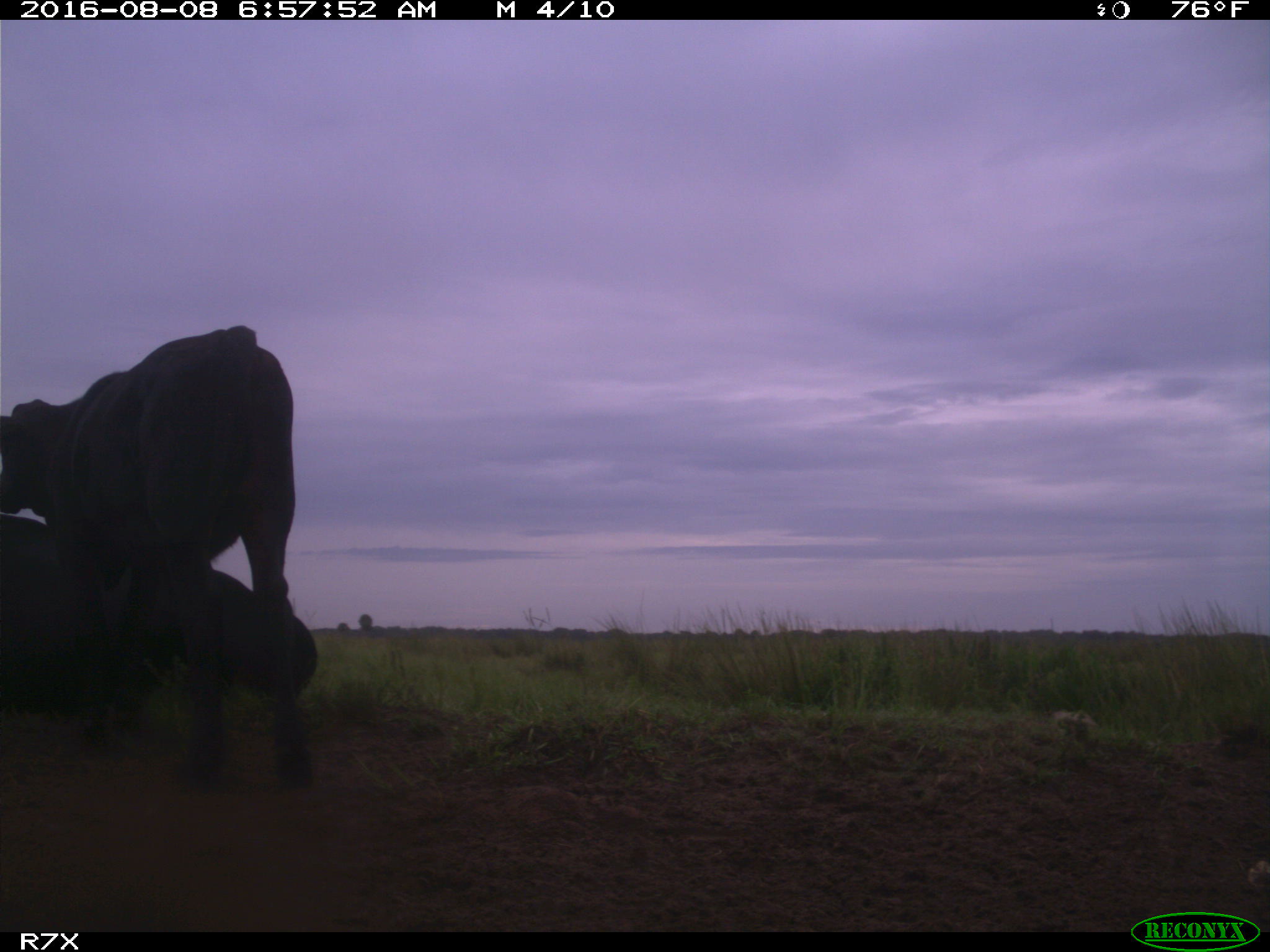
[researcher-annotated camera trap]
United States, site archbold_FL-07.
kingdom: Animalia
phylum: Chordata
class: Mammalia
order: Artiodactyla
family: Bovidae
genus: Bos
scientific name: Bos taurus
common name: domestic cow